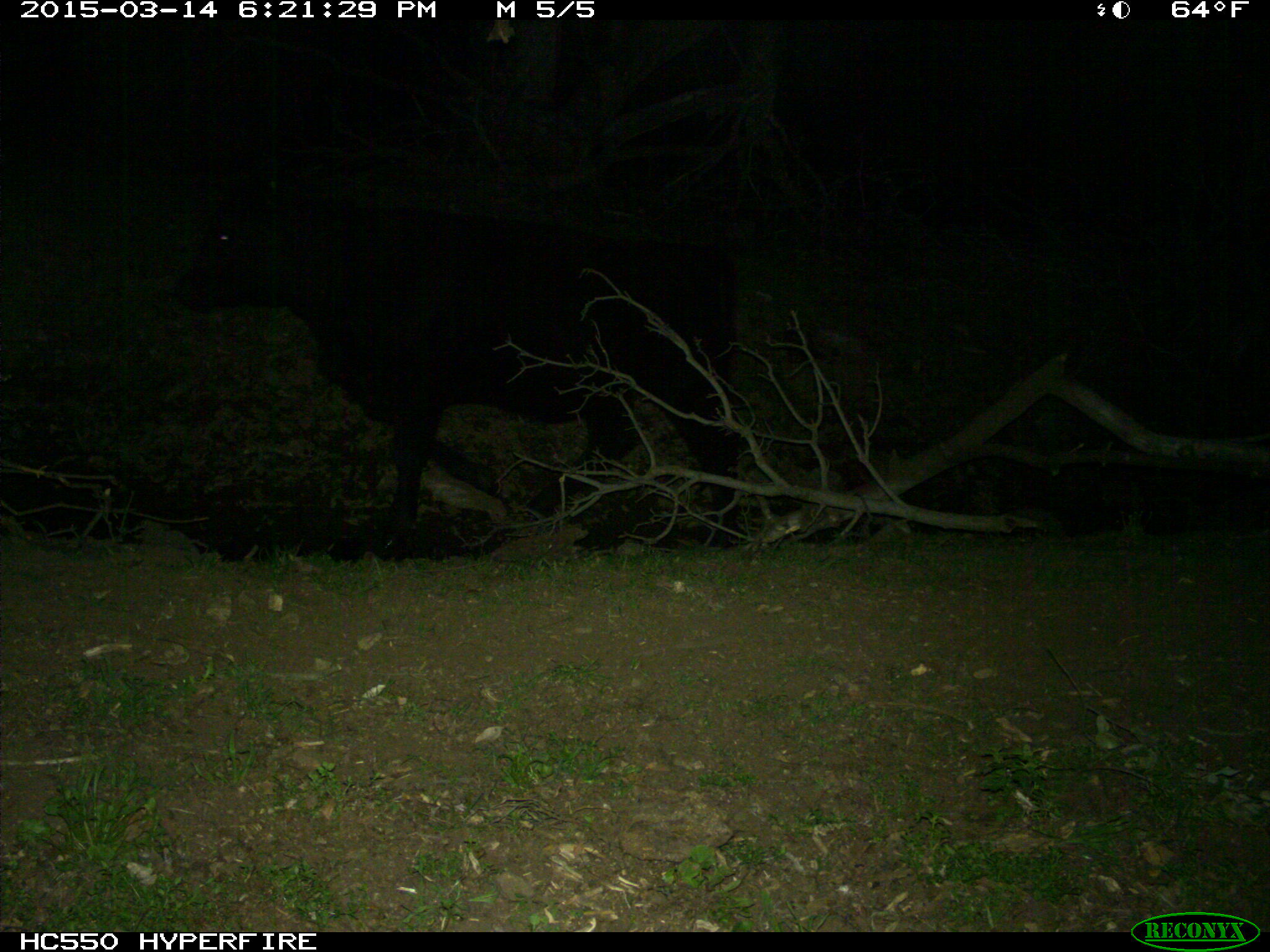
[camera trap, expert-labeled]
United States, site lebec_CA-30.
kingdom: Animalia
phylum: Chordata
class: Mammalia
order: Artiodactyla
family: Bovidae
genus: Bos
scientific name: Bos taurus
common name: domestic cow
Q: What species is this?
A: Bos taurus (domestic cow).